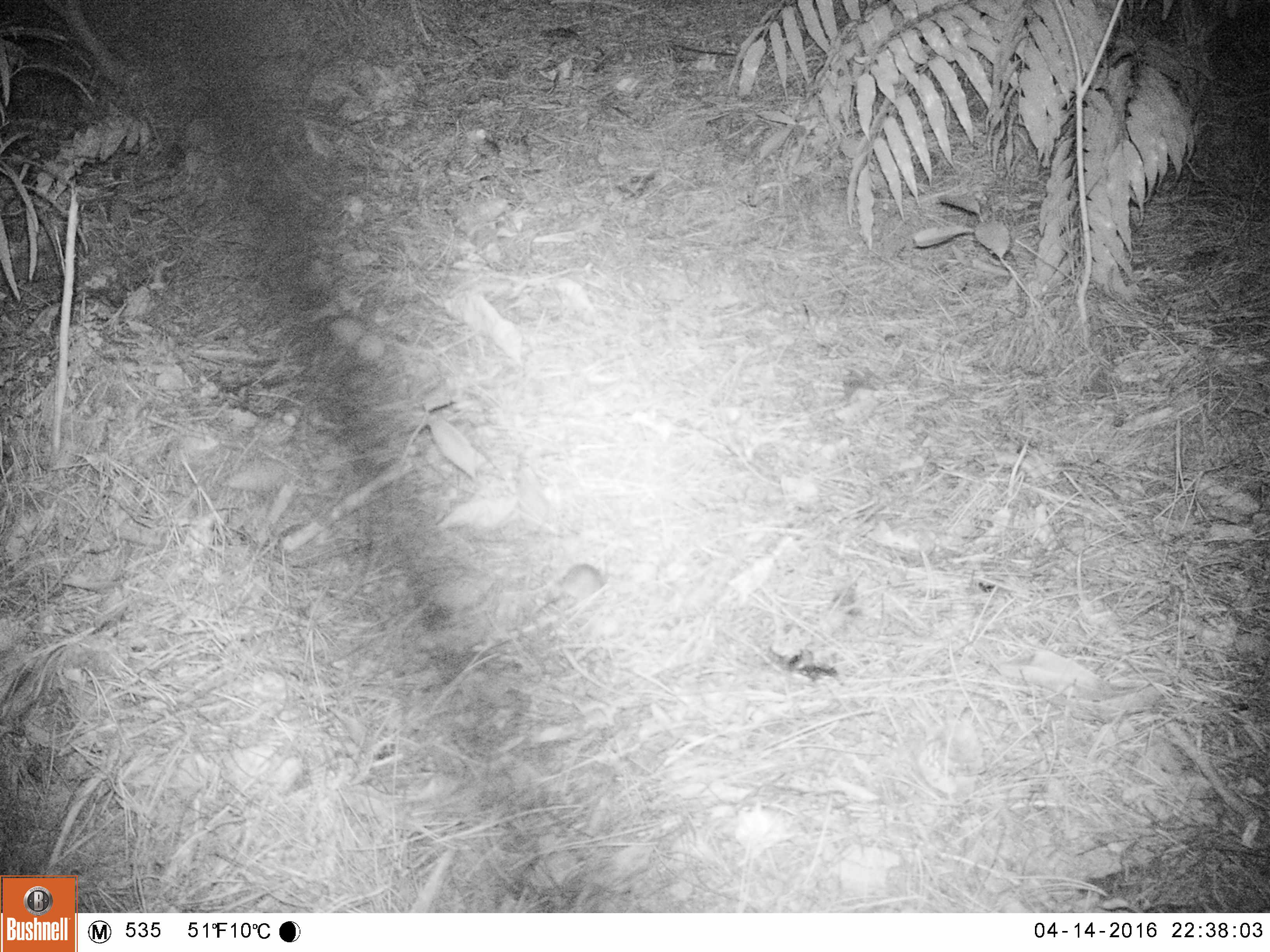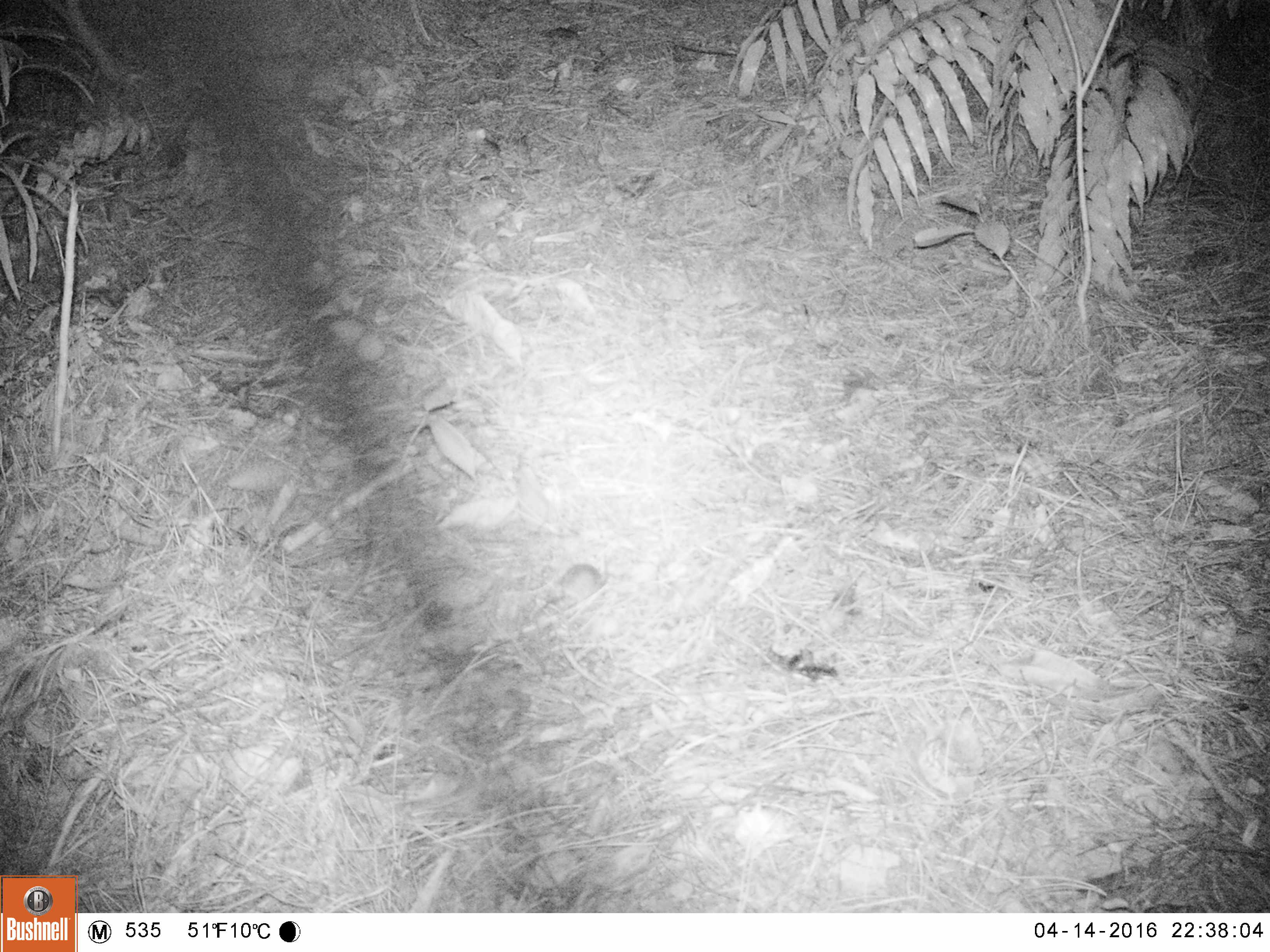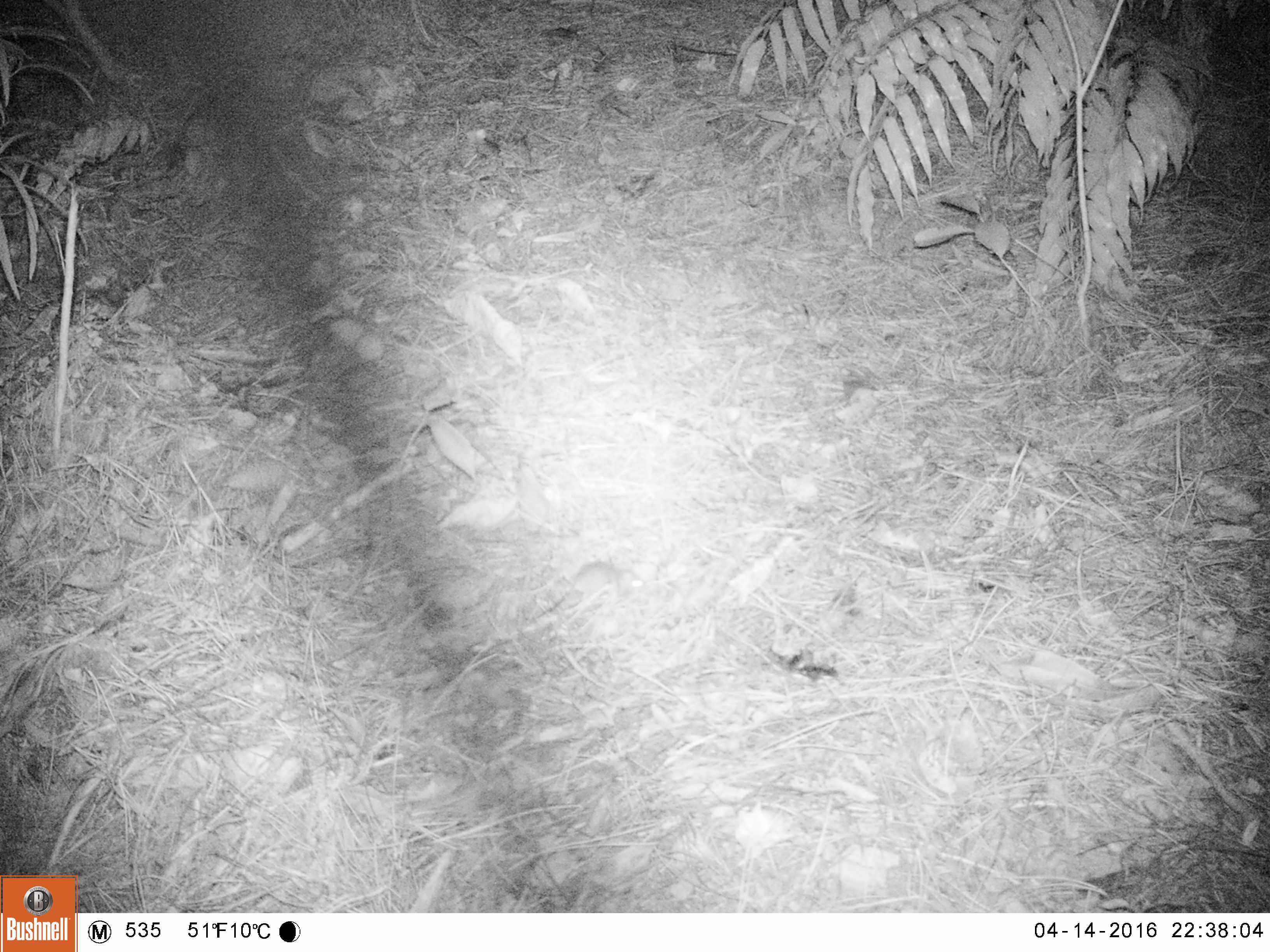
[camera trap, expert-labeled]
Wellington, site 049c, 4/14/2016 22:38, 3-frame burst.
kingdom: Animalia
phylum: Chordata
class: Mammalia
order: Rodentia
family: Muridae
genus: Mus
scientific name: Mus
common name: mouse